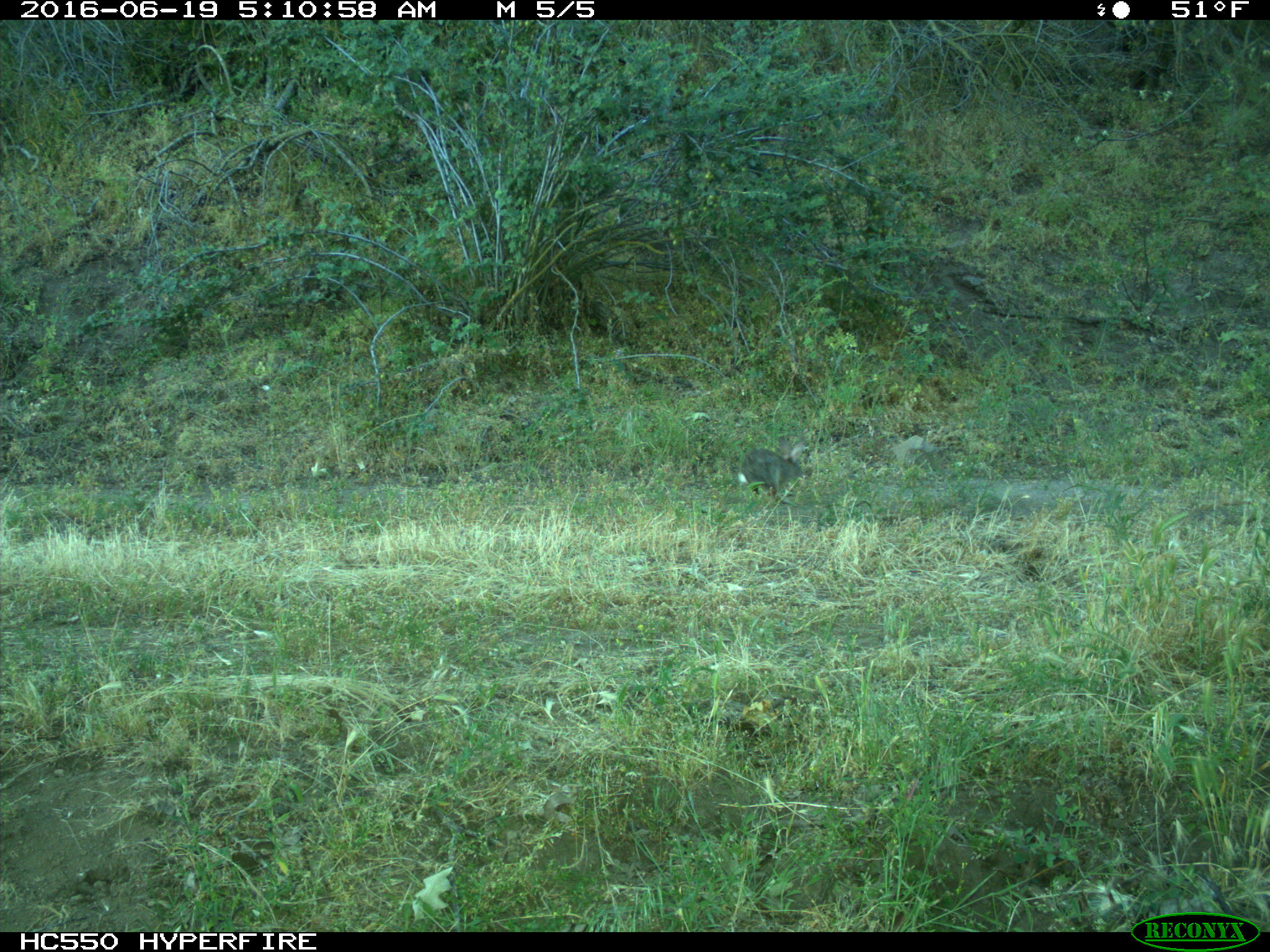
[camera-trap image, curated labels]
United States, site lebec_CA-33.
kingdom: Animalia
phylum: Chordata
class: Mammalia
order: Lagomorpha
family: Leporidae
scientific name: Leporidae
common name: rabbits and hares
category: unidentified rabbit